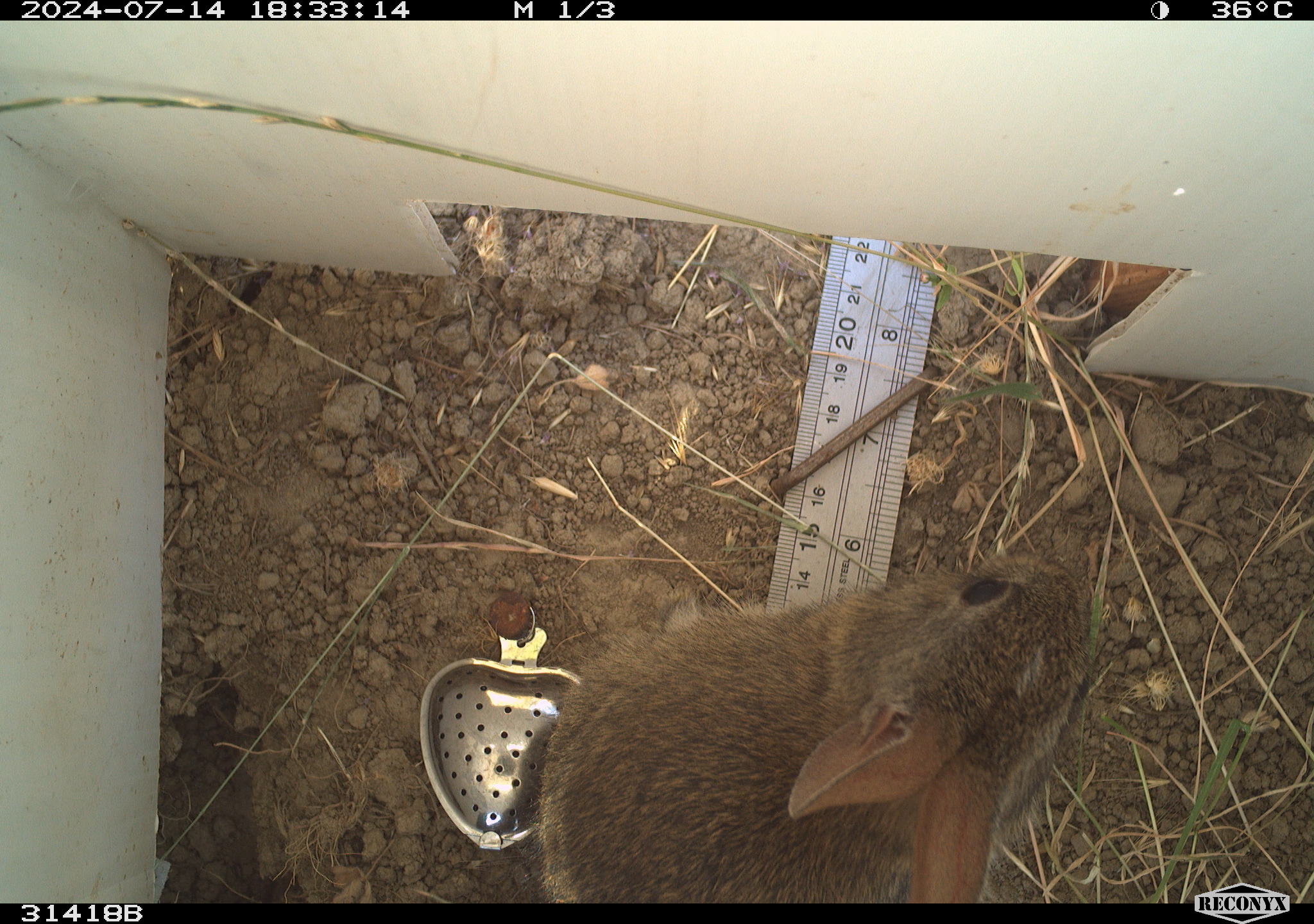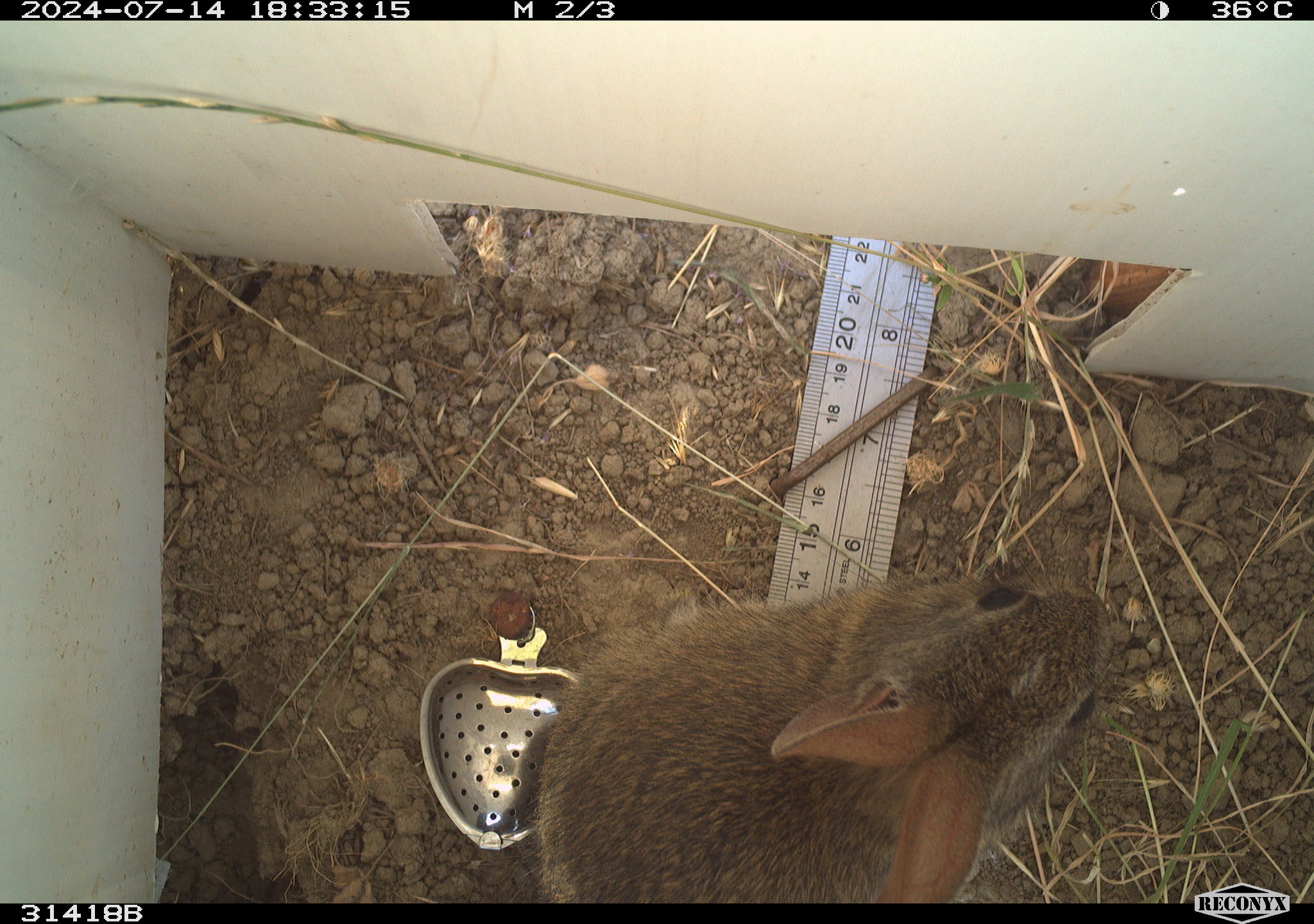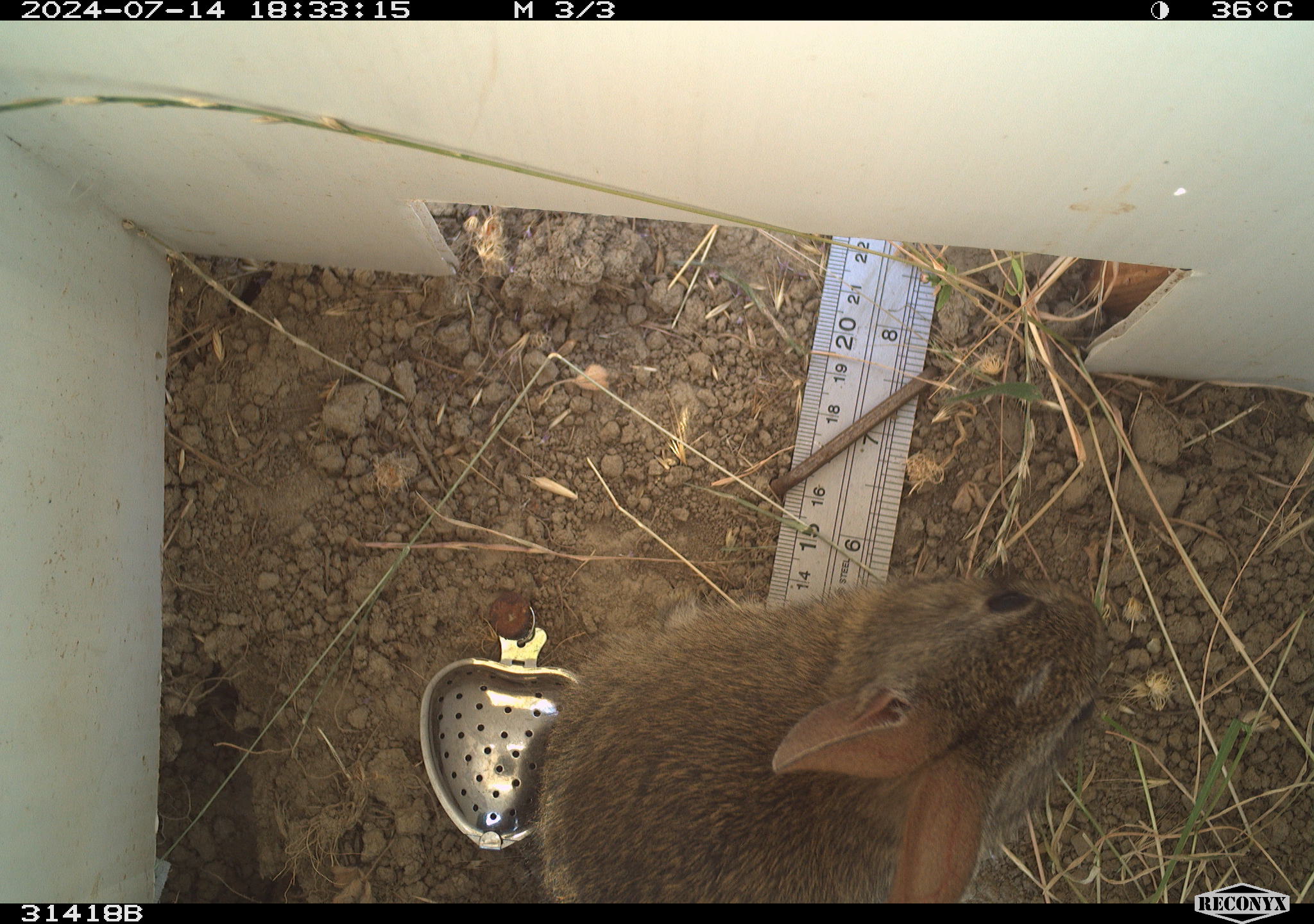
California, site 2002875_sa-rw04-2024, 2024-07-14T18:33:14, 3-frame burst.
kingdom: Animalia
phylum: Chordata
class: Mammalia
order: Lagomorpha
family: Leporidae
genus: Sylvilagus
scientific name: Sylvilagus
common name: cottontail rabbits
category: sylvilagus species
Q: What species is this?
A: Sylvilagus species (cottontail rabbits) (Sylvilagus).